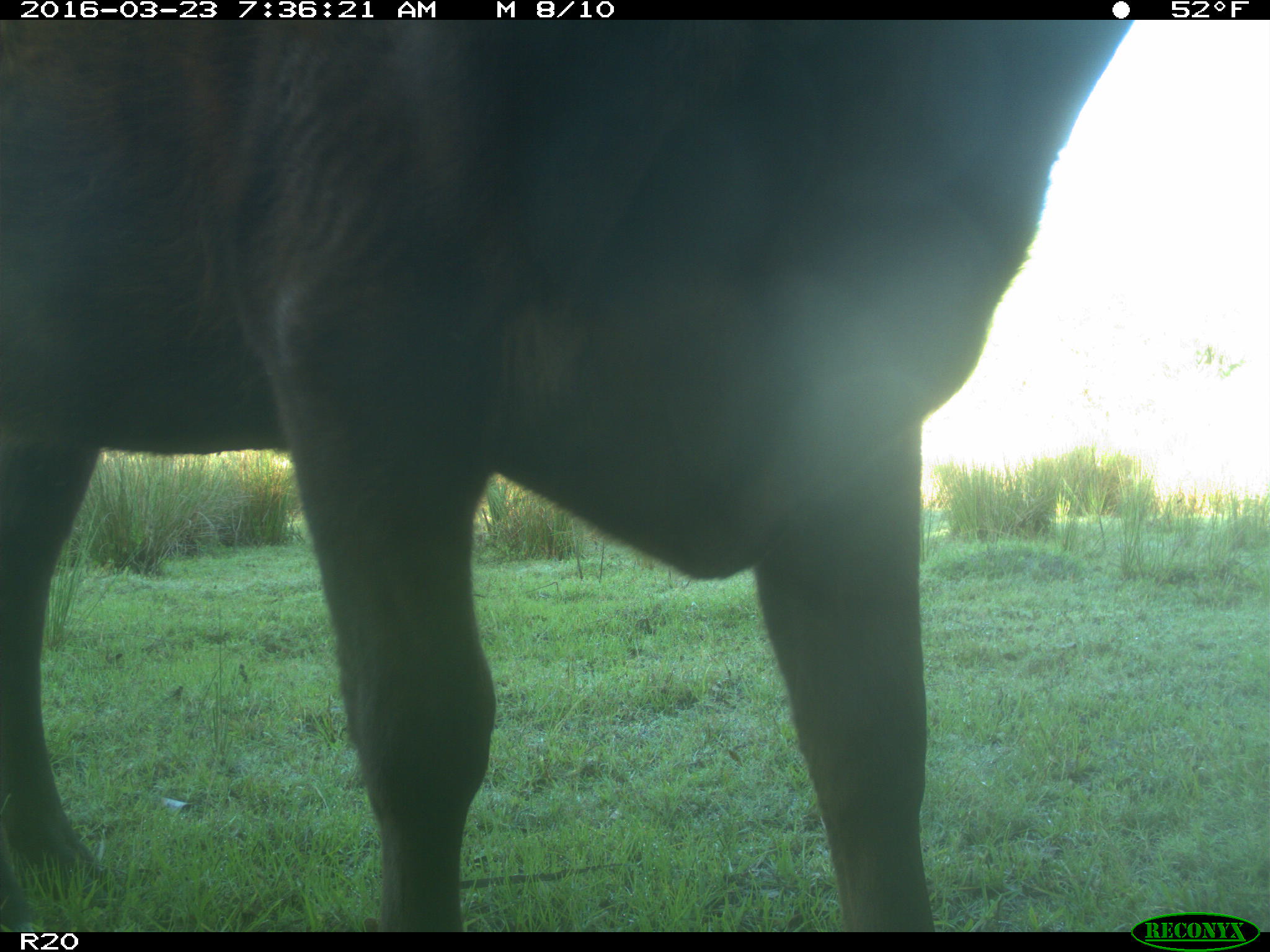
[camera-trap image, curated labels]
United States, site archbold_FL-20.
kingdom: Animalia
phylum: Chordata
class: Mammalia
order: Artiodactyla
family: Bovidae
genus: Bos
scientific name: Bos taurus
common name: domestic cow